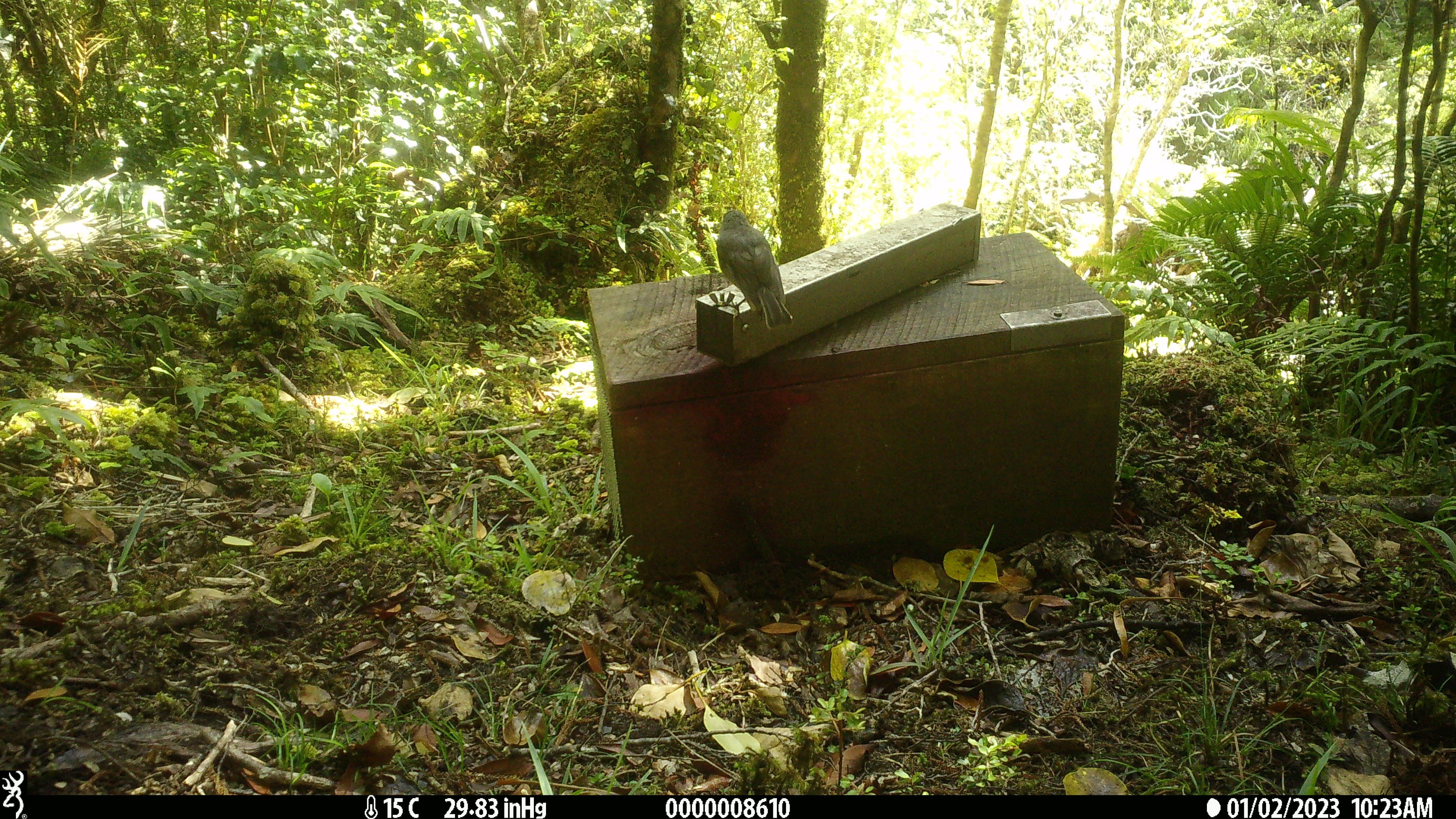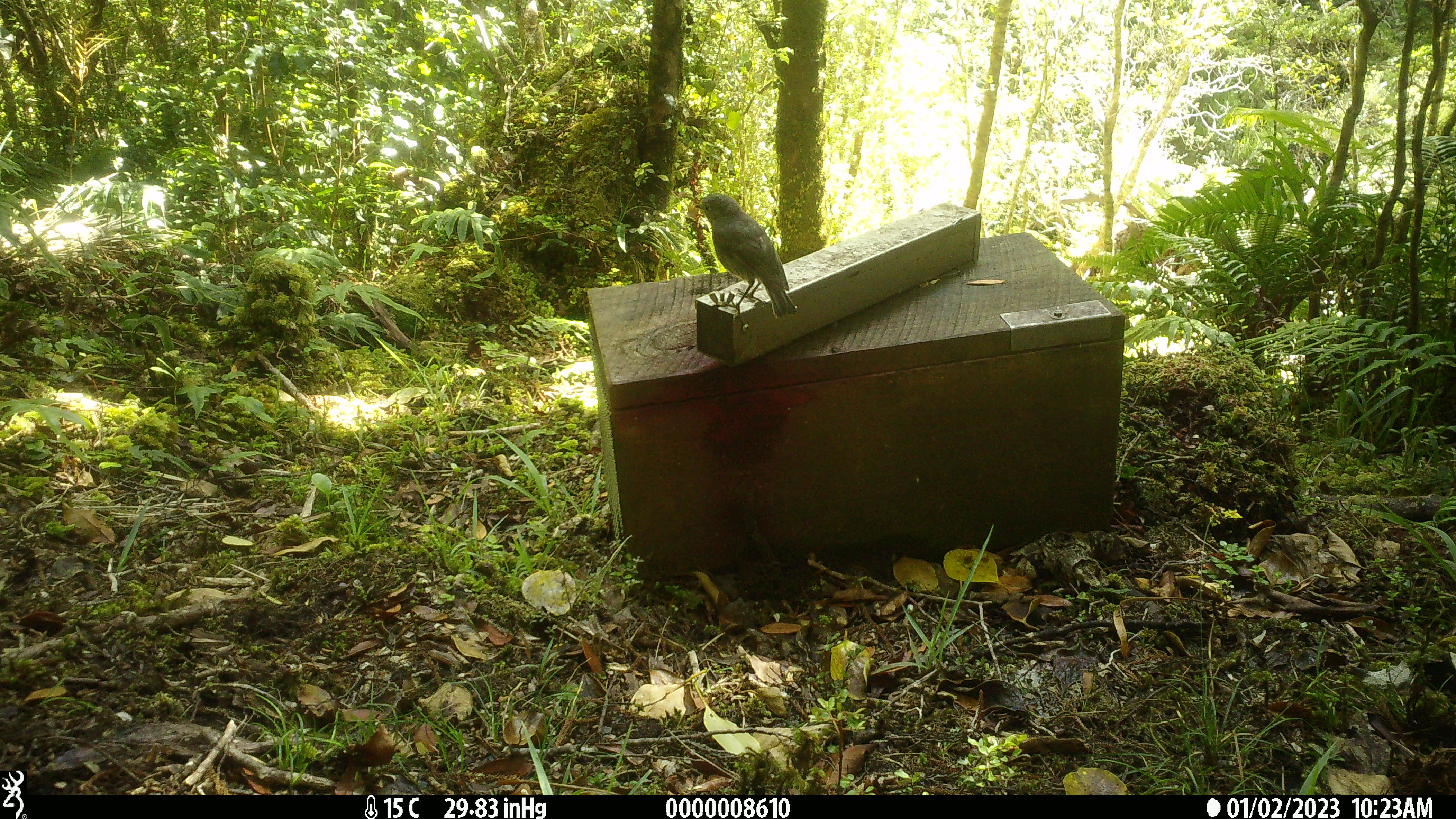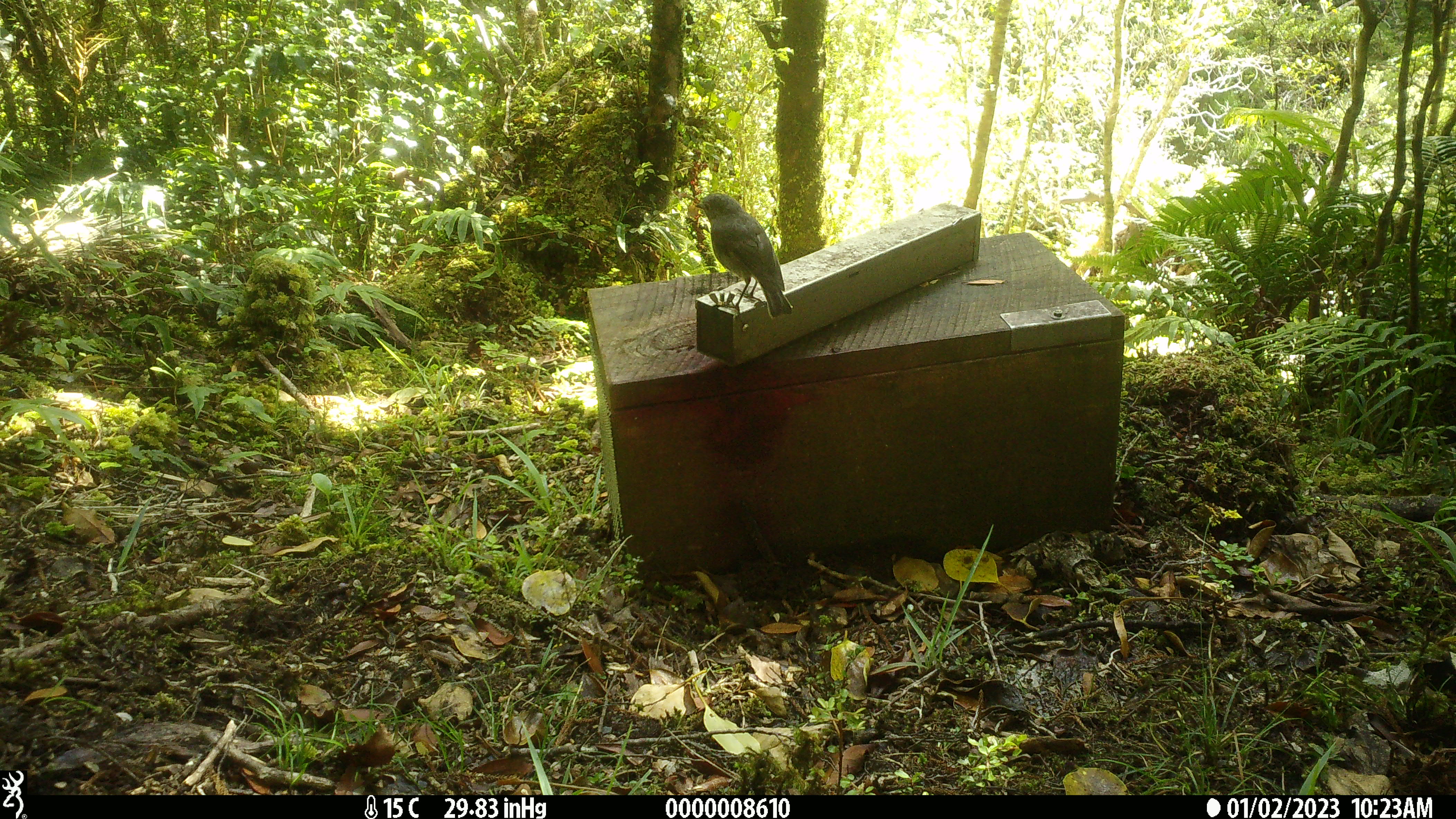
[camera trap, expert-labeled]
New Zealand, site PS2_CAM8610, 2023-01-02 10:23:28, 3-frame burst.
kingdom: Animalia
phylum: Chordata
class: Aves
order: Passeriformes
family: Petroicidae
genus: Petroica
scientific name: Petroica australis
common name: new zealand robin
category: robin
Robin (new zealand robin) (Petroica australis).